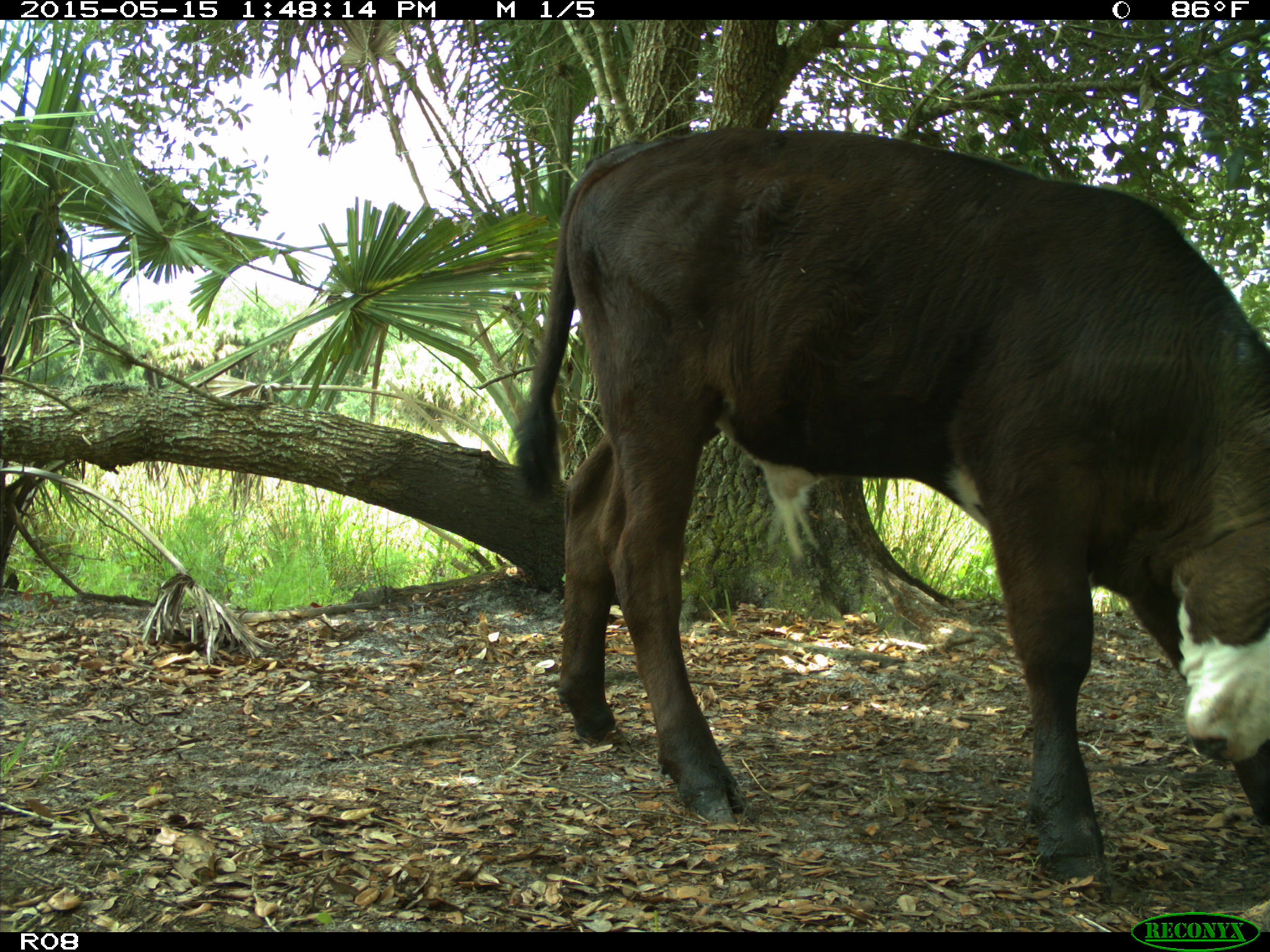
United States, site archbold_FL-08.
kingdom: Animalia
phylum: Chordata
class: Mammalia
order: Artiodactyla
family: Bovidae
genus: Bos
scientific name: Bos taurus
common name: domestic cow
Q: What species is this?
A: Bos taurus (domestic cow).